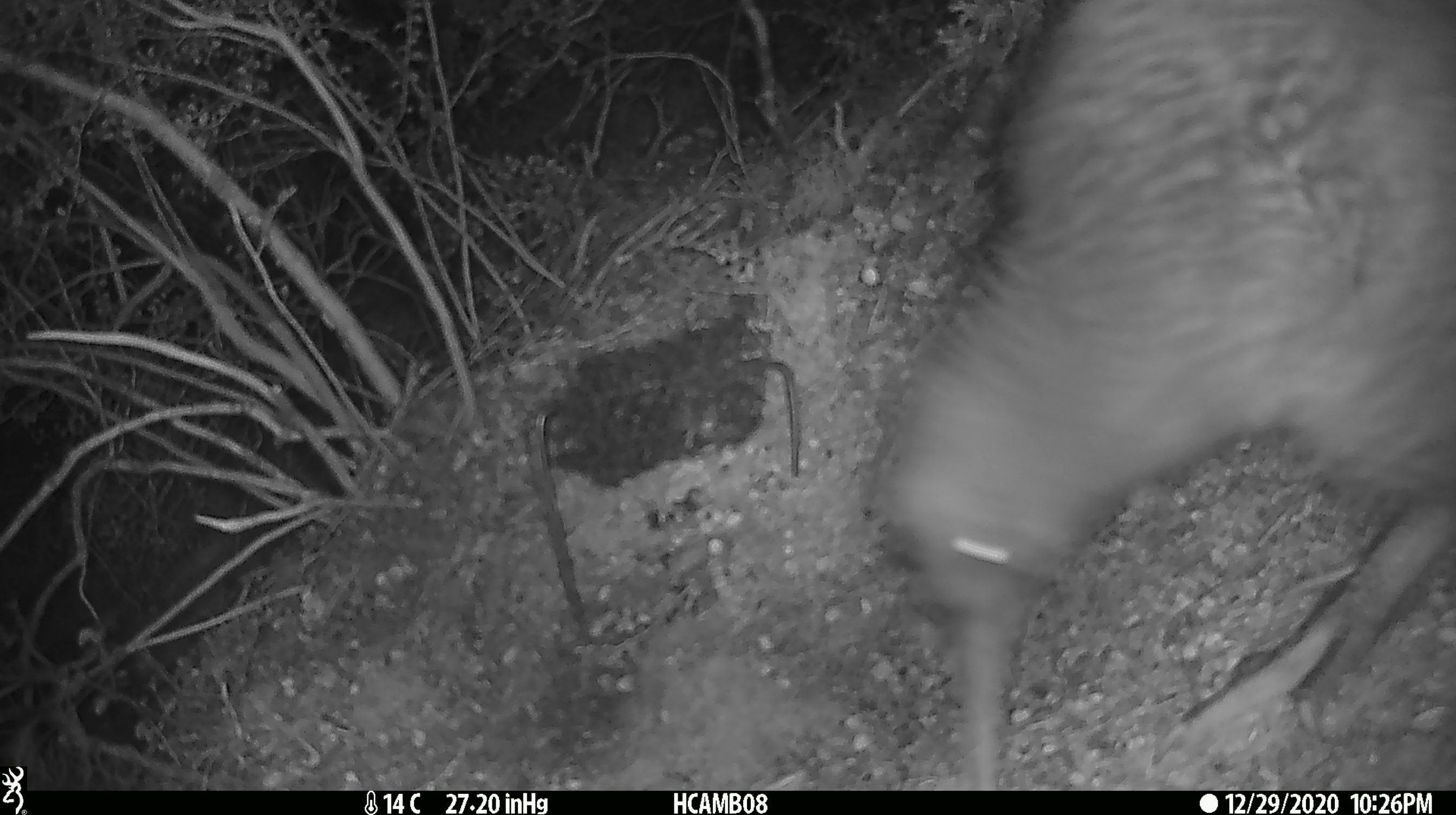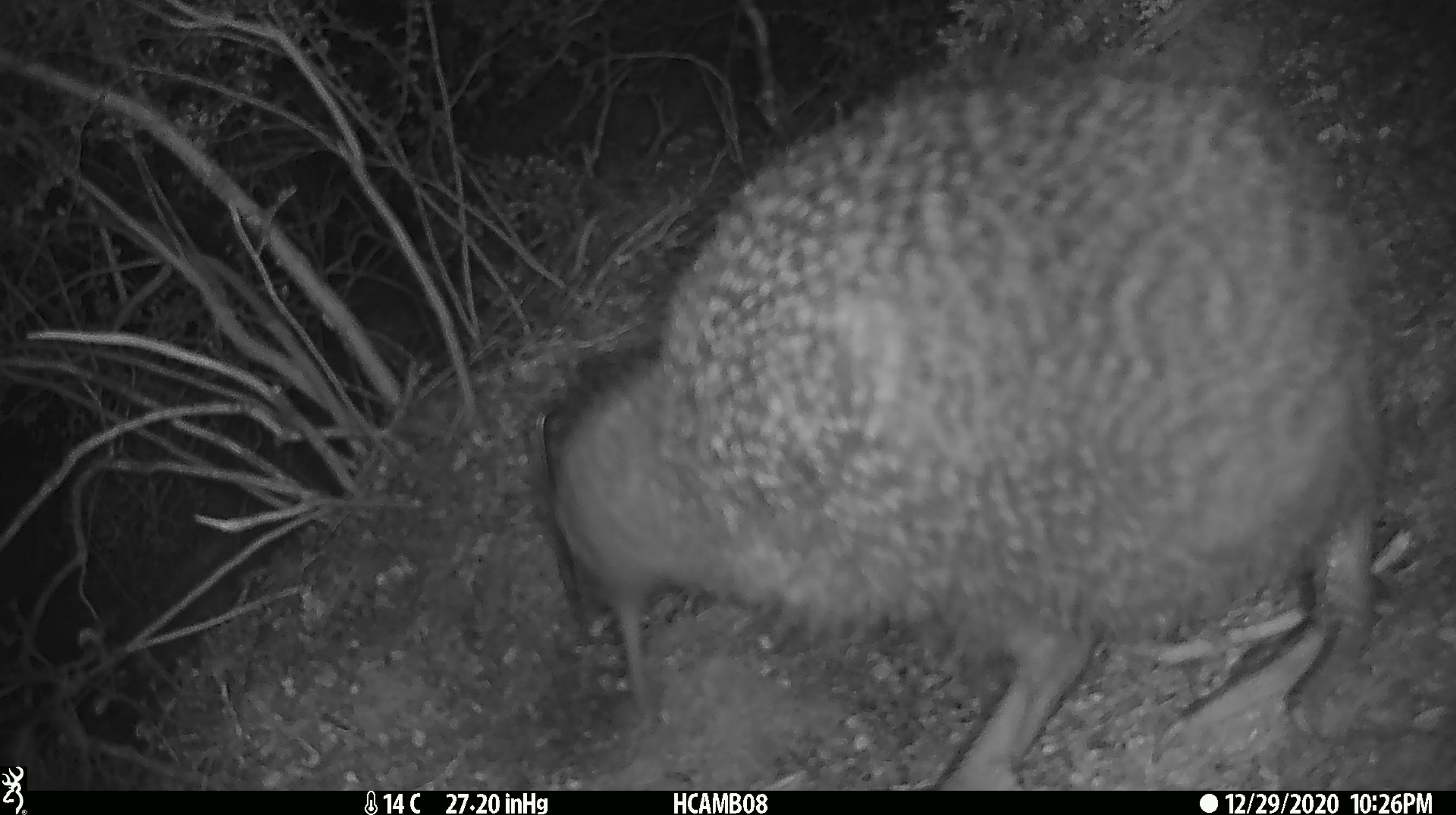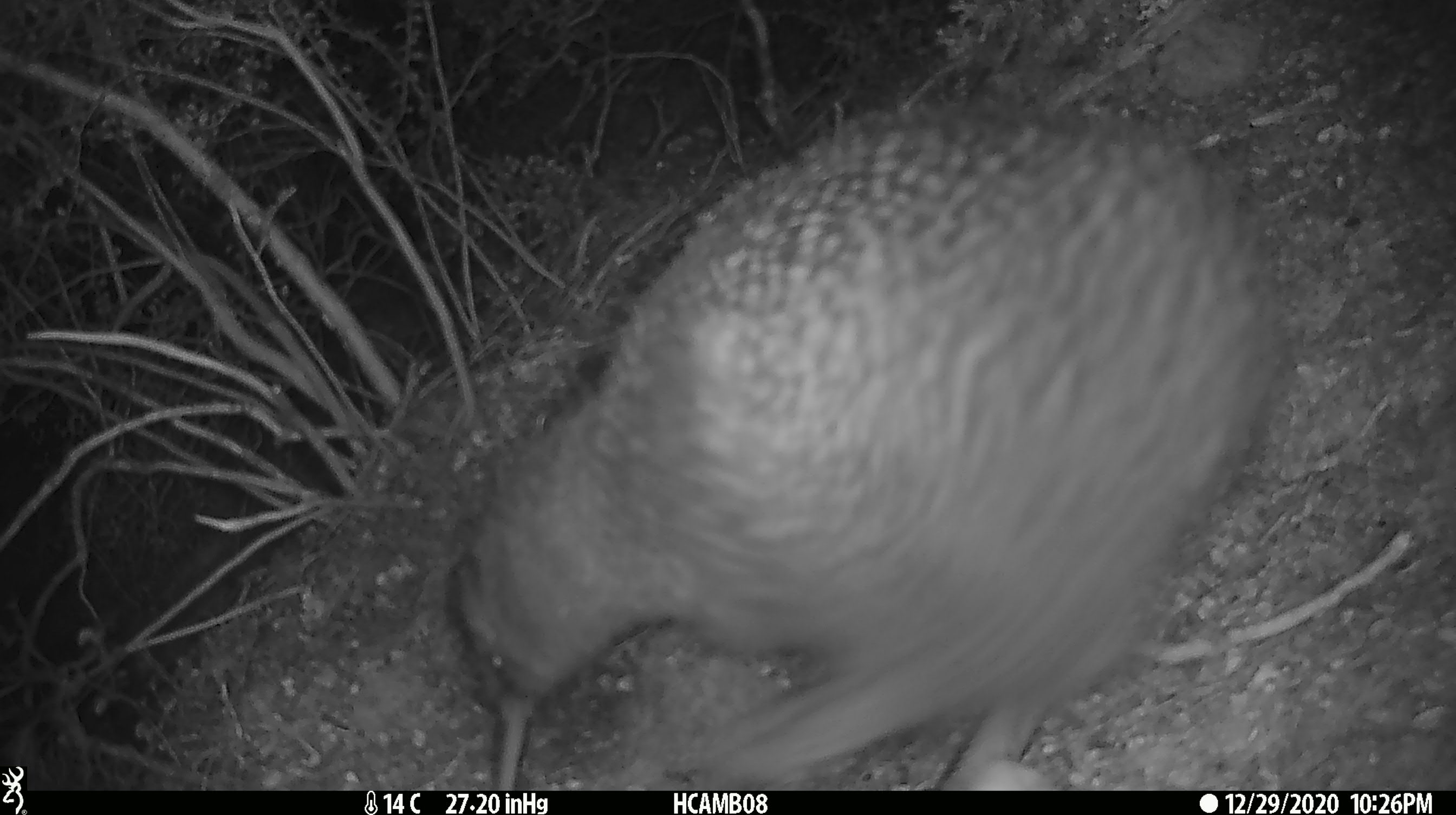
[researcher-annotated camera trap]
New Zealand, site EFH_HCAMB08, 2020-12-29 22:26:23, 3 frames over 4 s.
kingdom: Animalia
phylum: Chordata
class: Aves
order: Apterygiformes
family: Apterygidae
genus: Apteryx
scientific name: Apteryx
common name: kiwi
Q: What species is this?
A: Kiwi (Apteryx).